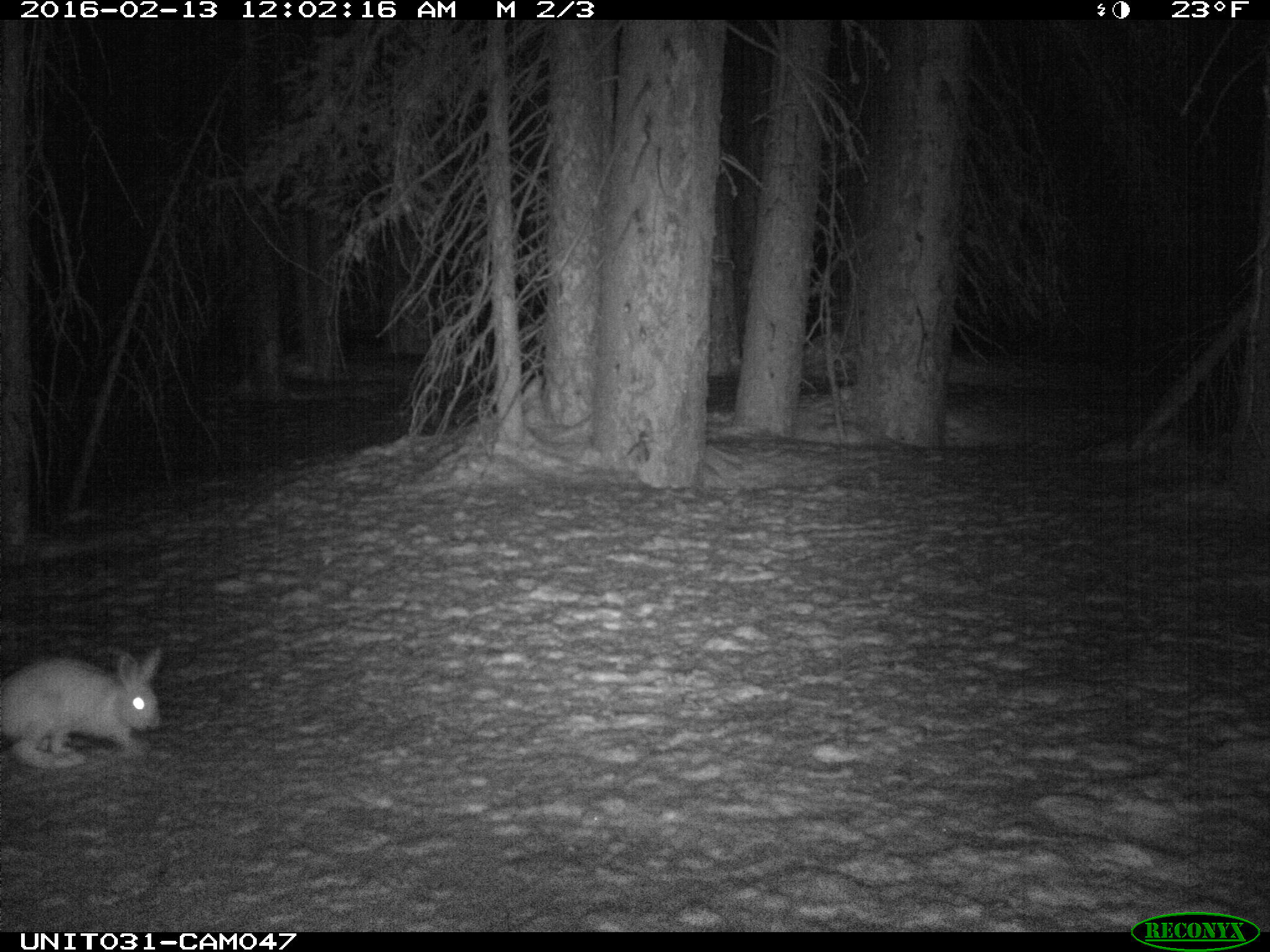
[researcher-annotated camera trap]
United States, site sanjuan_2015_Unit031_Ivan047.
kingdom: Animalia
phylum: Chordata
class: Mammalia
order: Lagomorpha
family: Leporidae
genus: Lepus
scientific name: Lepus americanus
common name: snowshoe hare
Lepus americanus (snowshoe hare).